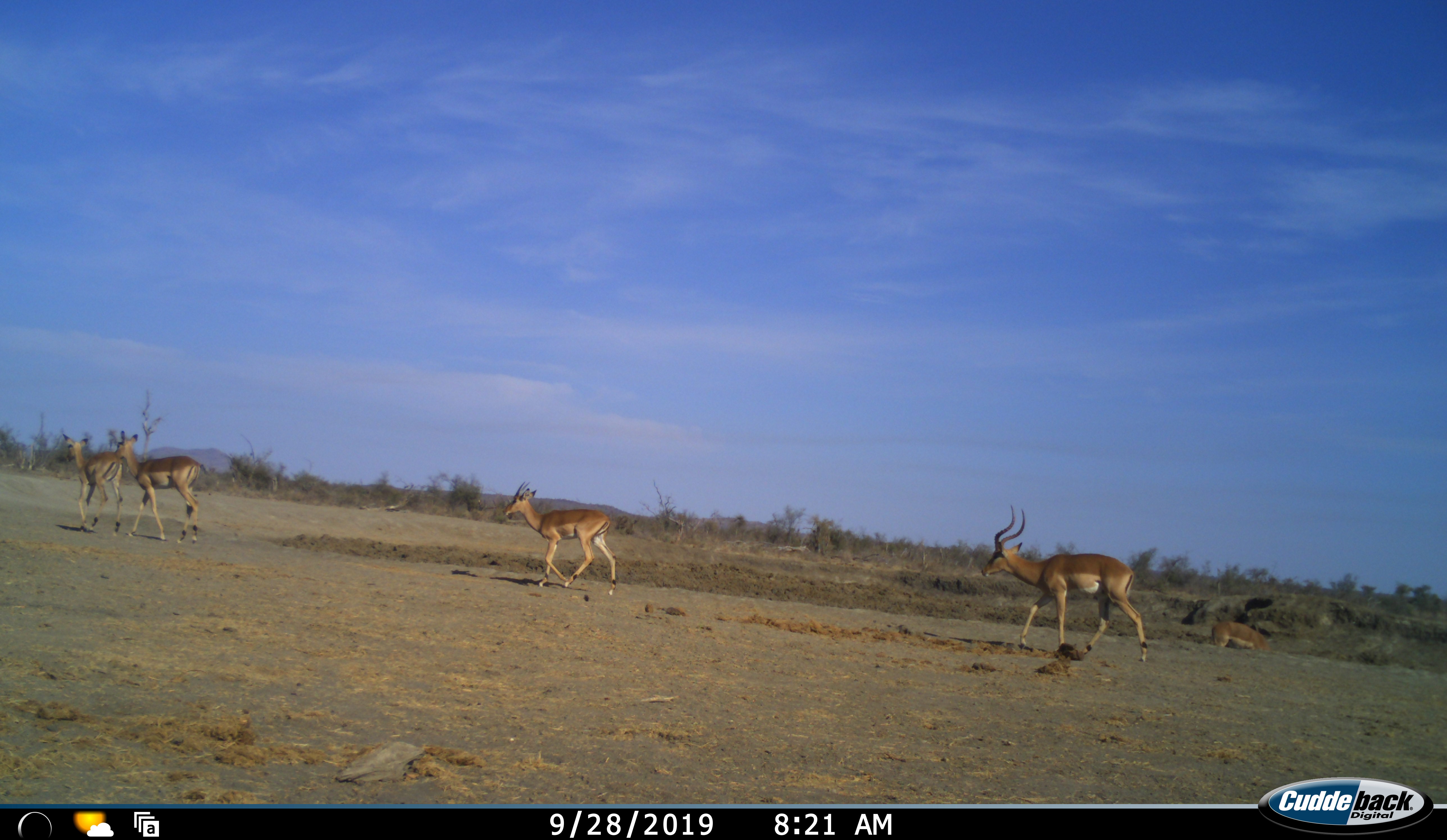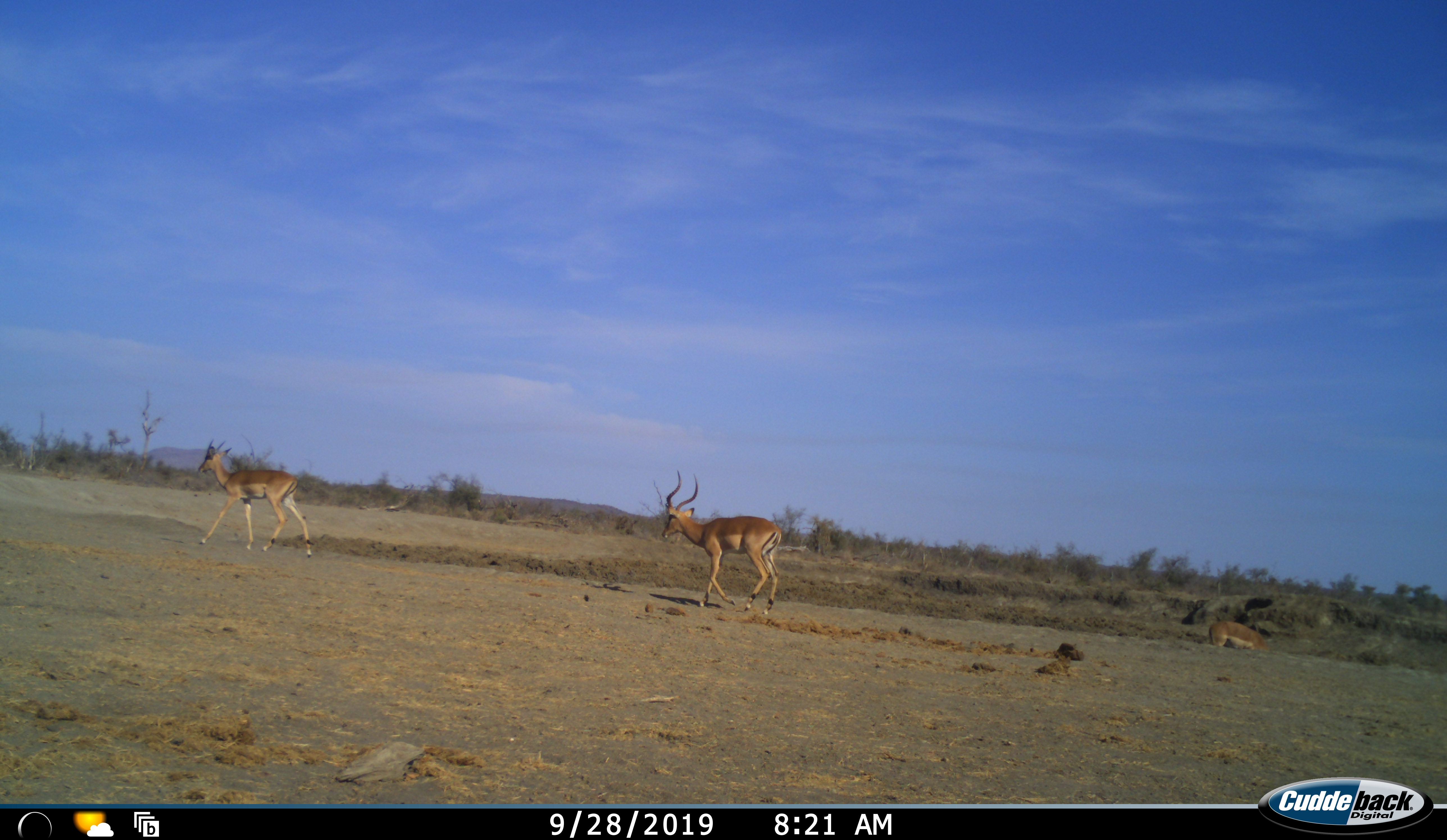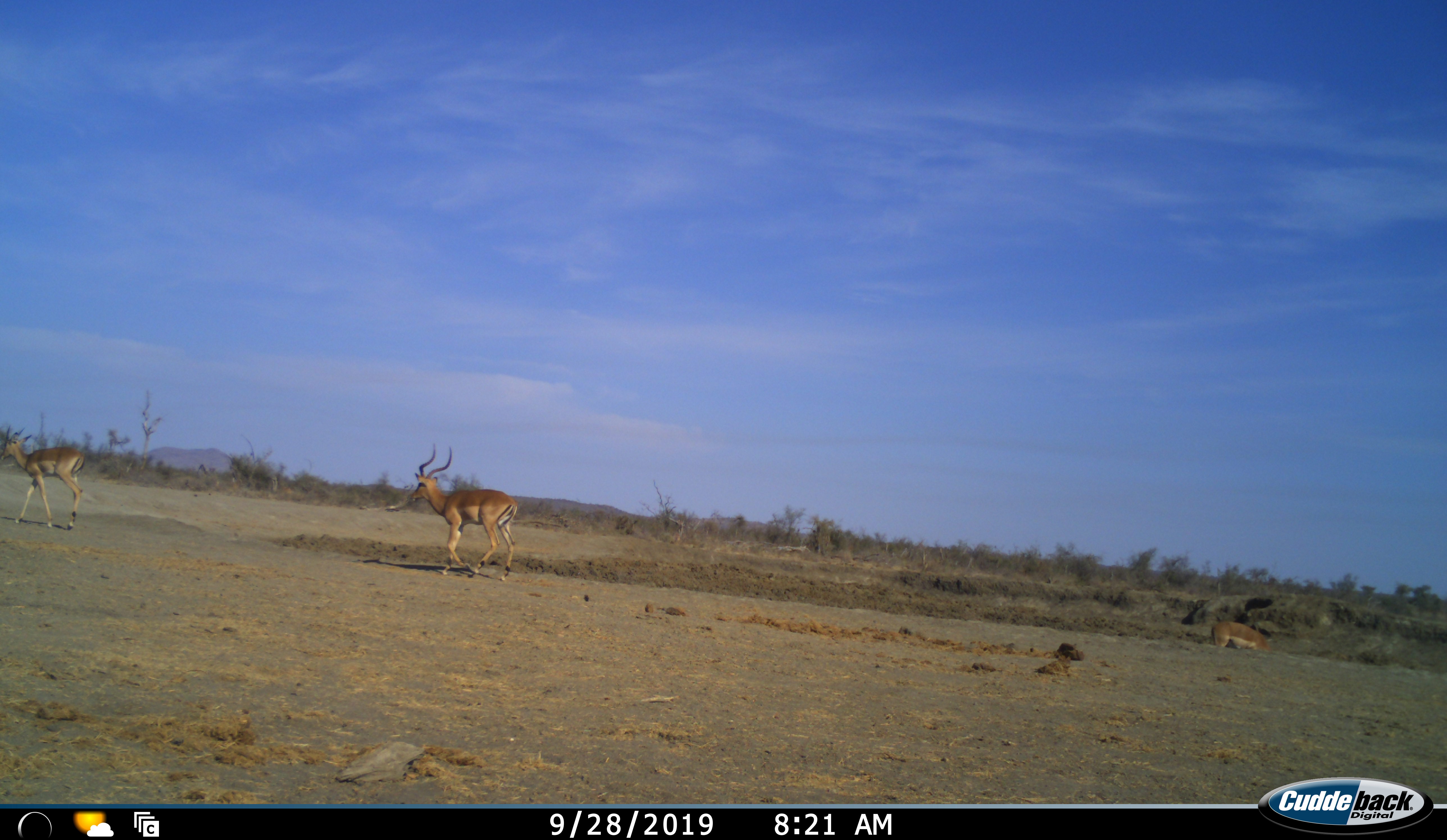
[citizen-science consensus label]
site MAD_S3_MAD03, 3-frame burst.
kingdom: Animalia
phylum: Chordata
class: Mammalia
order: Artiodactyla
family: Bovidae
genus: Aepyceros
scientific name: Aepyceros melampus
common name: impala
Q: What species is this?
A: Impala (Aepyceros melampus).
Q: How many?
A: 5.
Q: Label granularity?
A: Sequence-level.